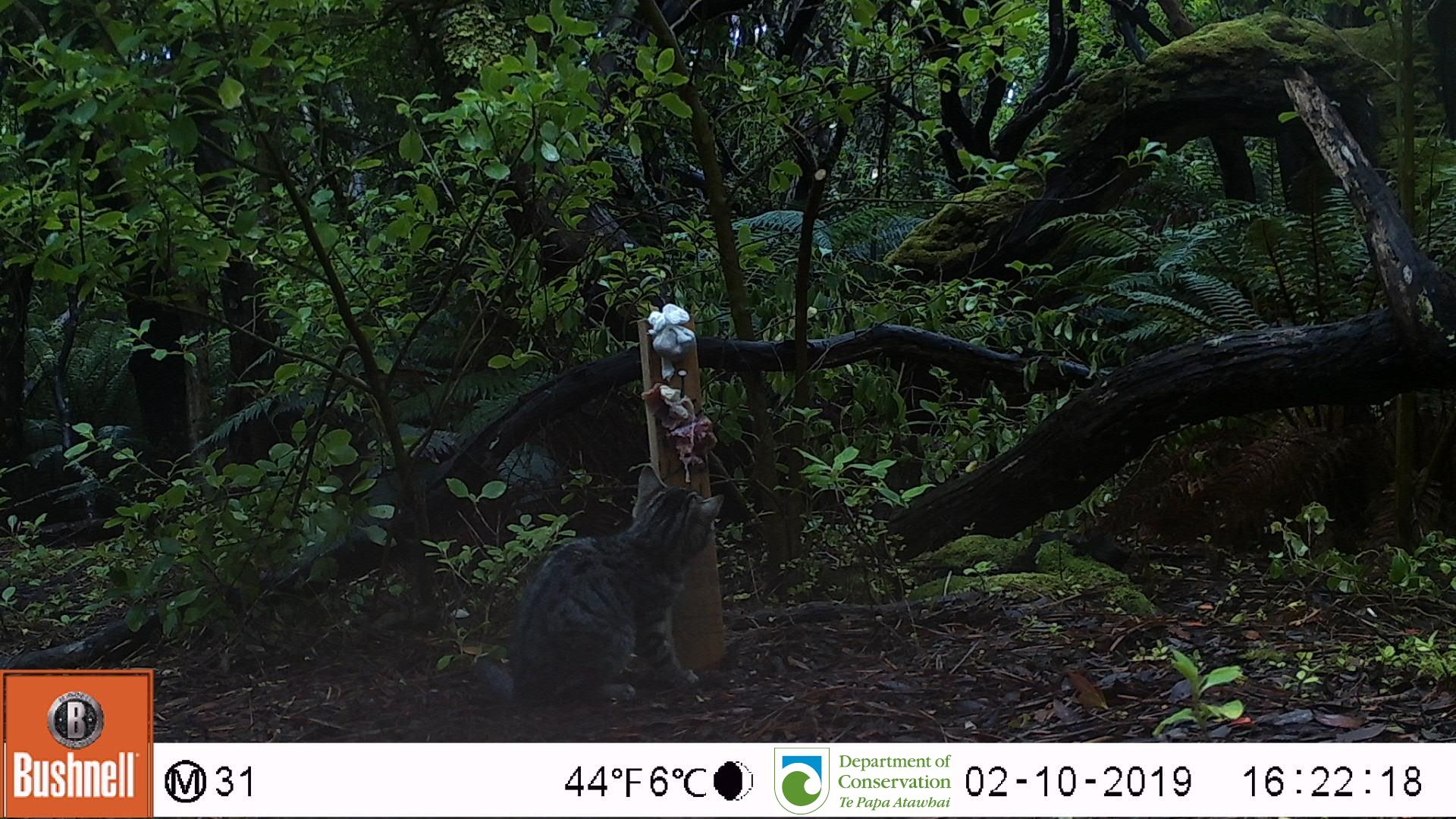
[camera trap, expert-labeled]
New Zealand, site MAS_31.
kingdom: Animalia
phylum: Chordata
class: Mammalia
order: Carnivora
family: Felidae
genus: Felis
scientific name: Felis catus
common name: domestic cat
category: cat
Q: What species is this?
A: Cat (domestic cat) (Felis catus).